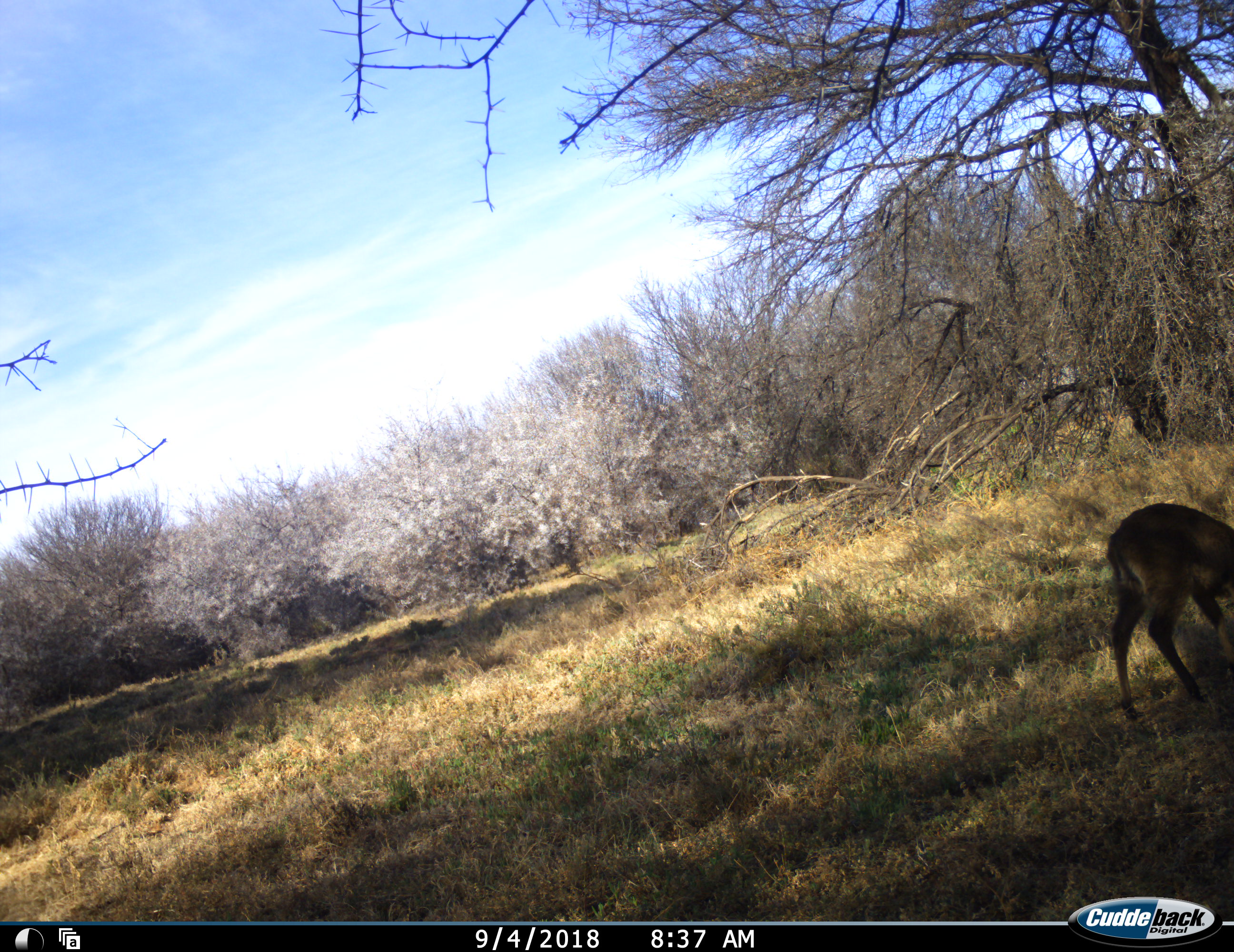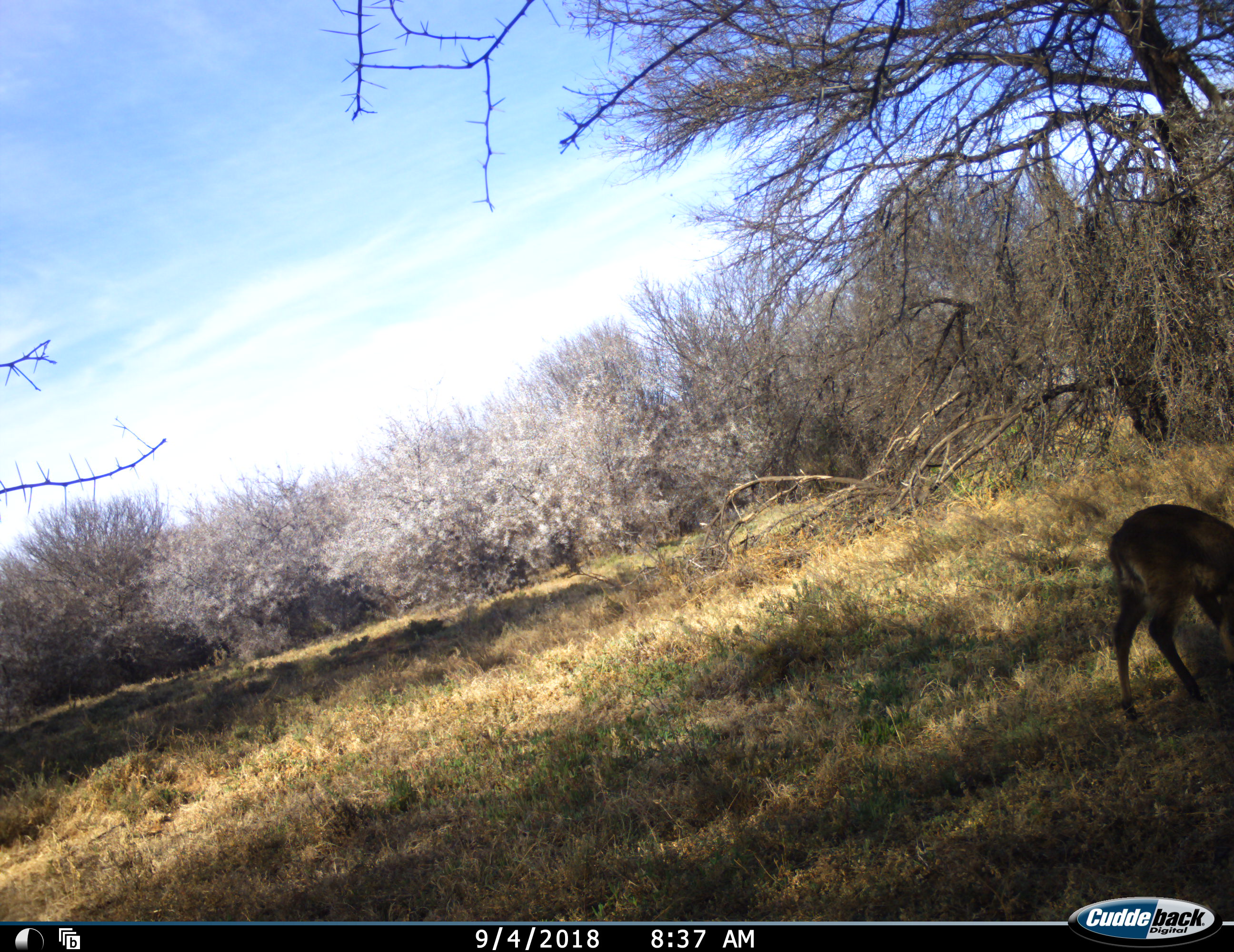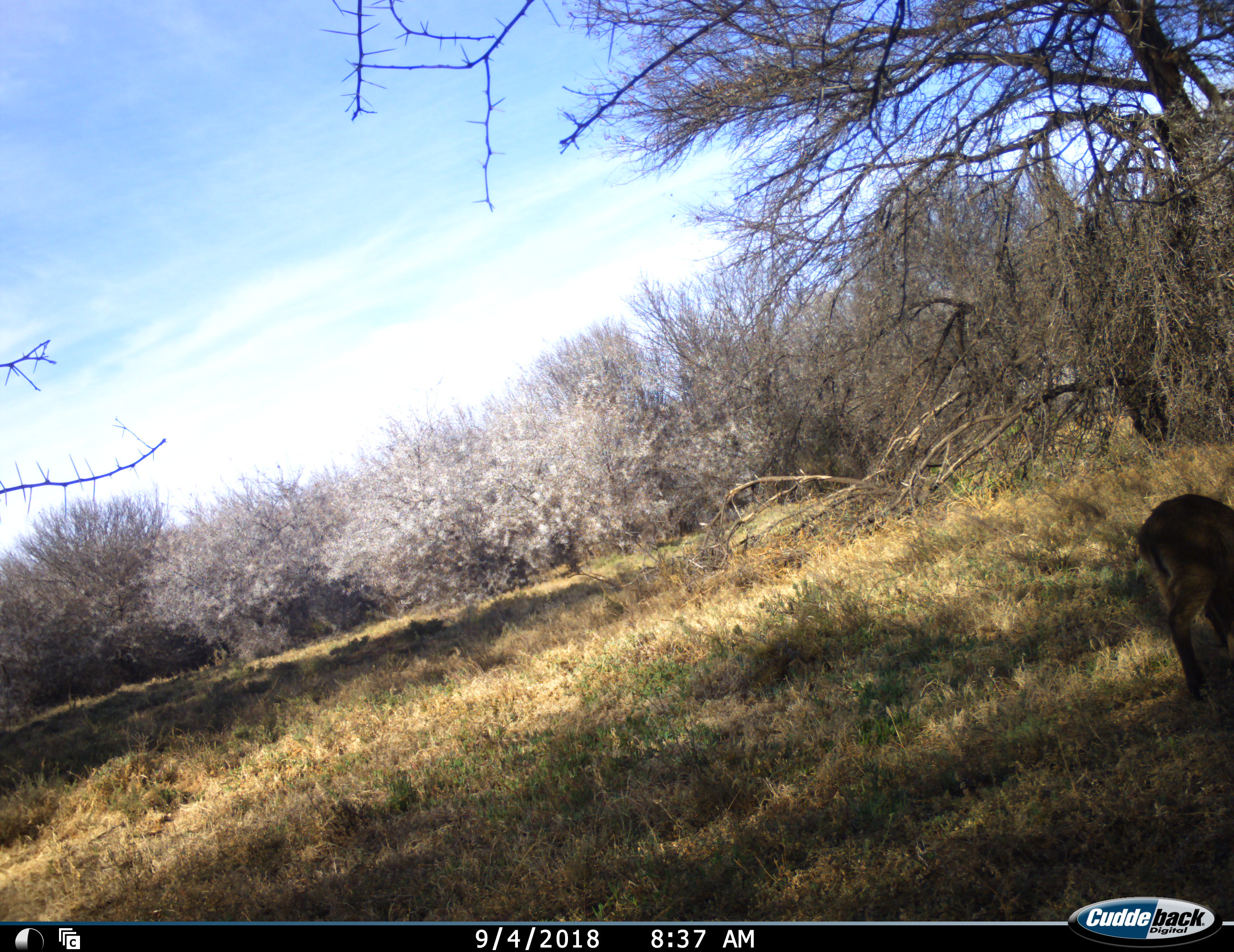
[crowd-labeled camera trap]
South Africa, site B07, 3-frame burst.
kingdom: Animalia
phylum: Chordata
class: Mammalia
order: Artiodactyla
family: Bovidae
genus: Sylvicapra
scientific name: Sylvicapra grimmia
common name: common grey duiker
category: duikercommongrey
Duikercommongrey (common grey duiker) (Sylvicapra grimmia), count 1. Behavior (volunteer vote fractions): standing 33%, resting 0%, moving 17%, interacting 0%. Young present (vote fraction): 0%. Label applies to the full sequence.